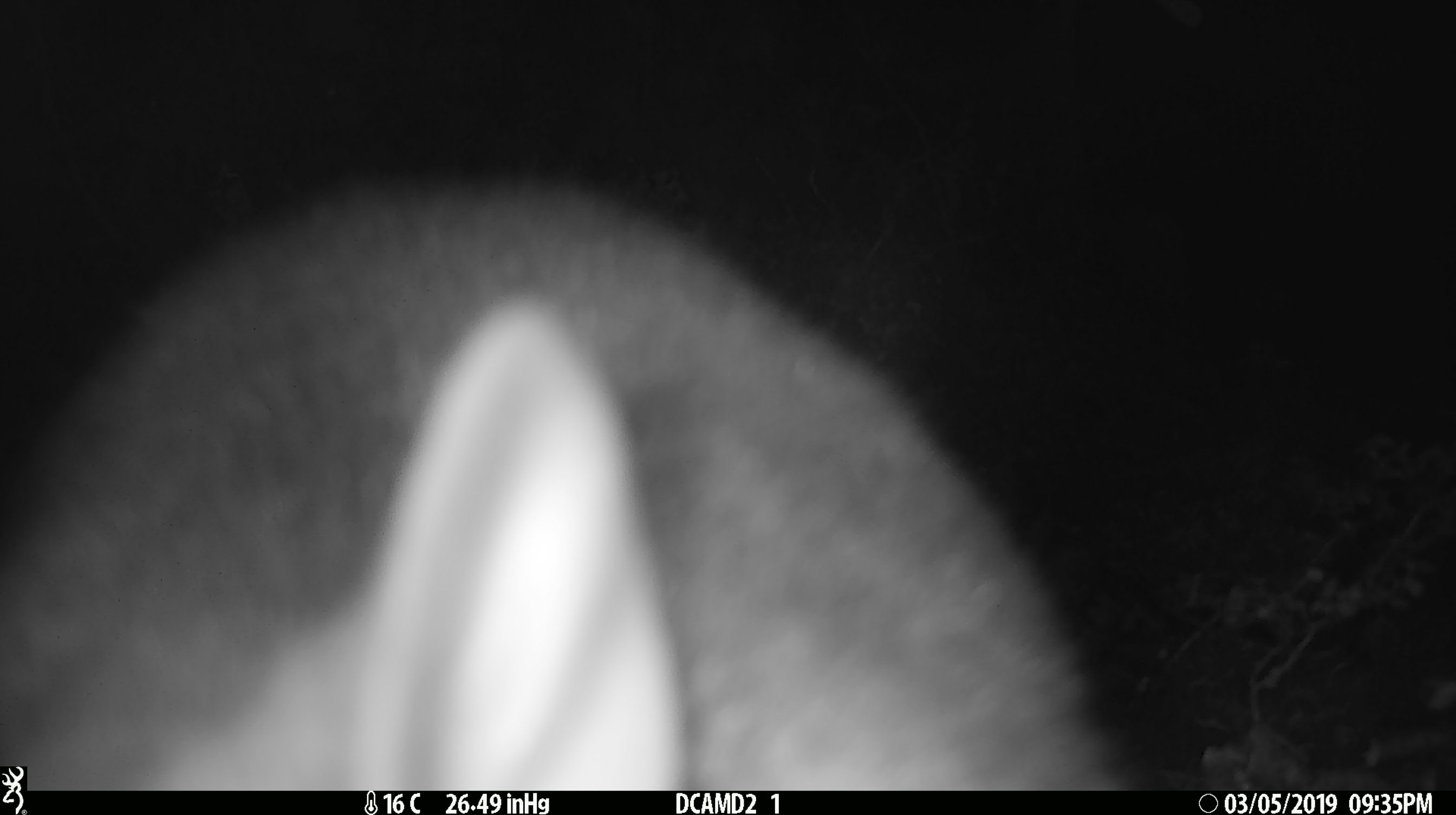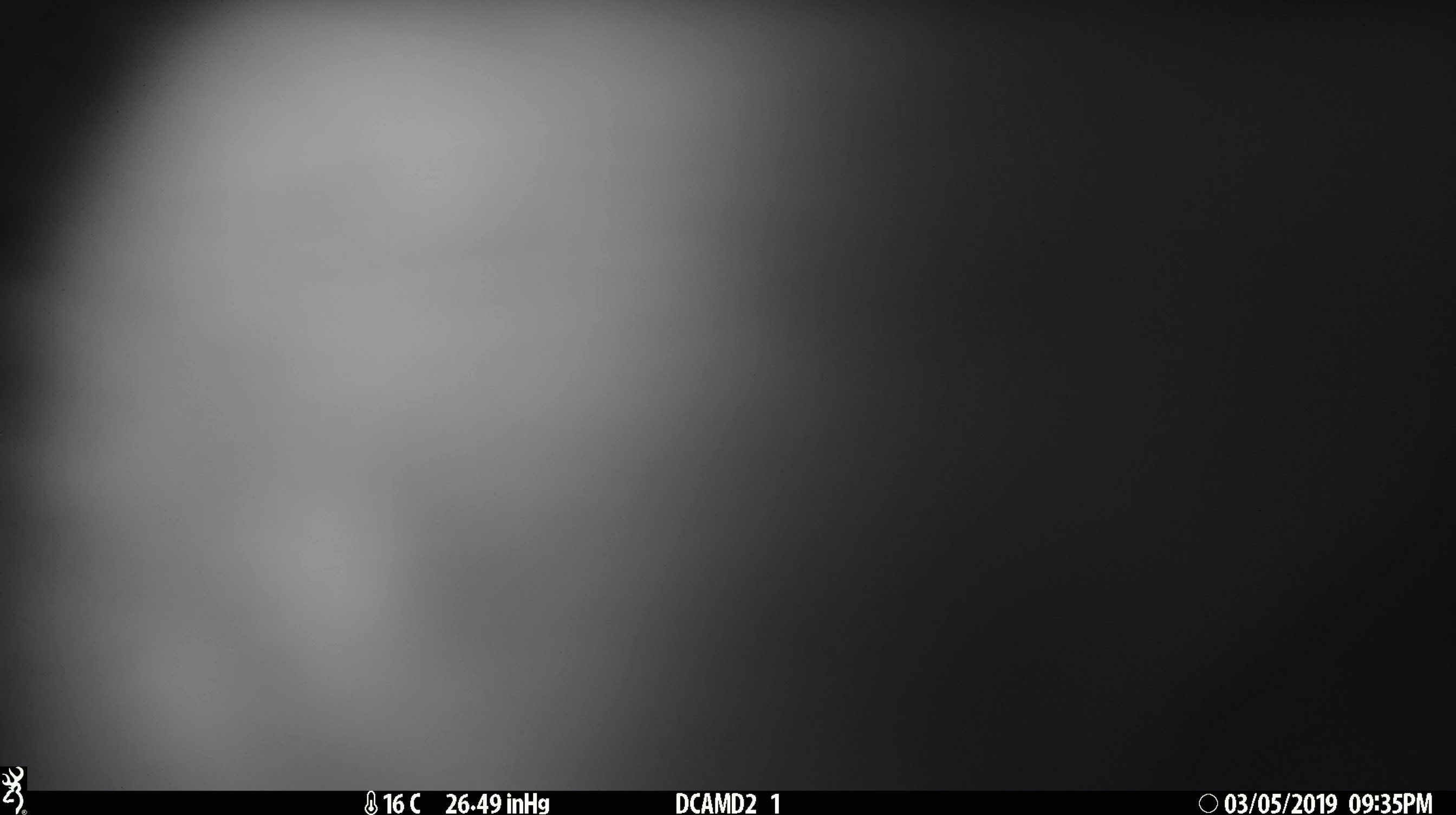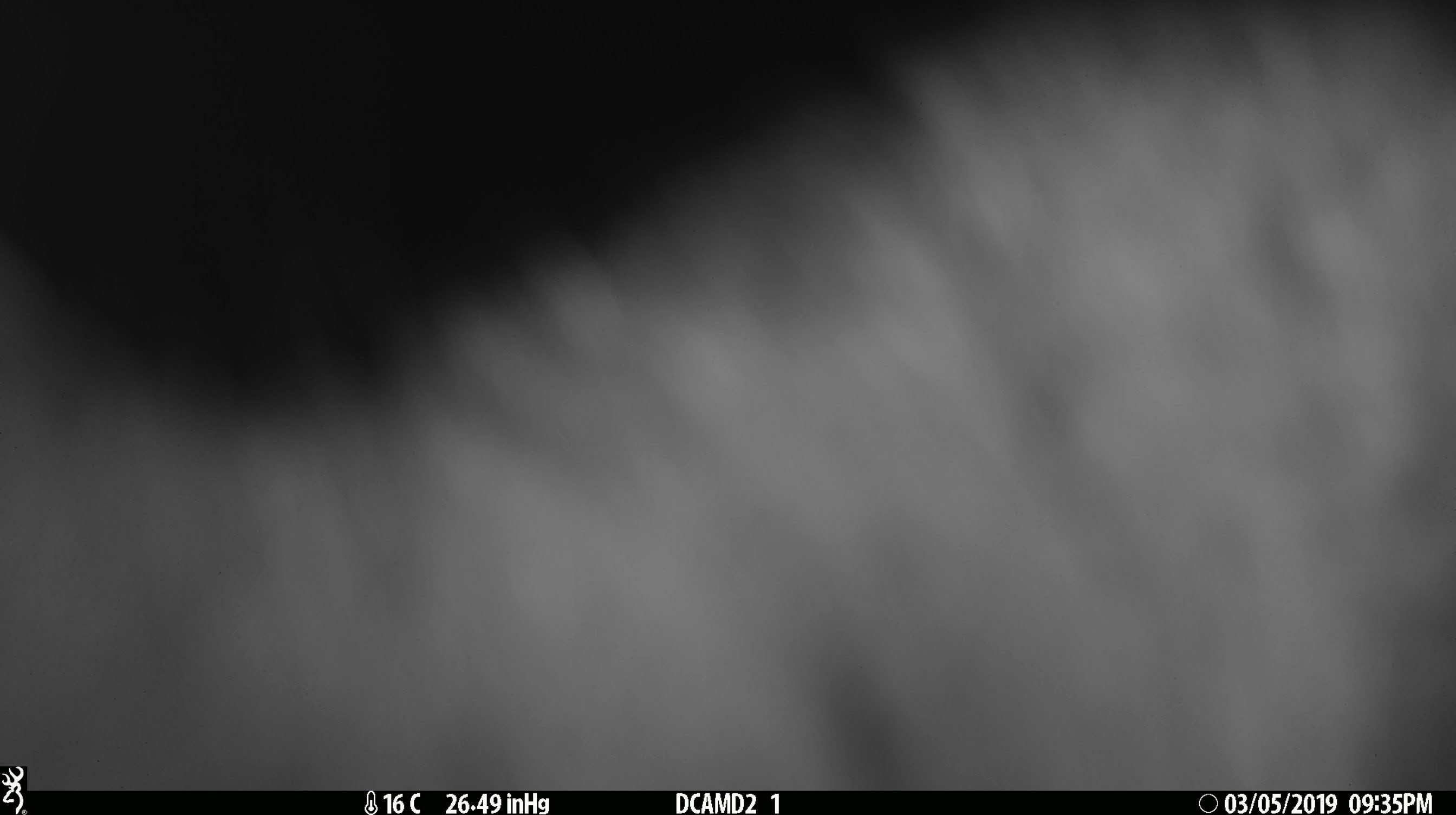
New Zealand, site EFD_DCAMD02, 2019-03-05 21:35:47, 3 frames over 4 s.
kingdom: Animalia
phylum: Chordata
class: Mammalia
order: Diprotodontia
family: Phalangeridae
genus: Trichosurus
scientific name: Trichosurus vulpecula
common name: common brushtail possum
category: possum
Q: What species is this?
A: Possum (common brushtail possum) (Trichosurus vulpecula).